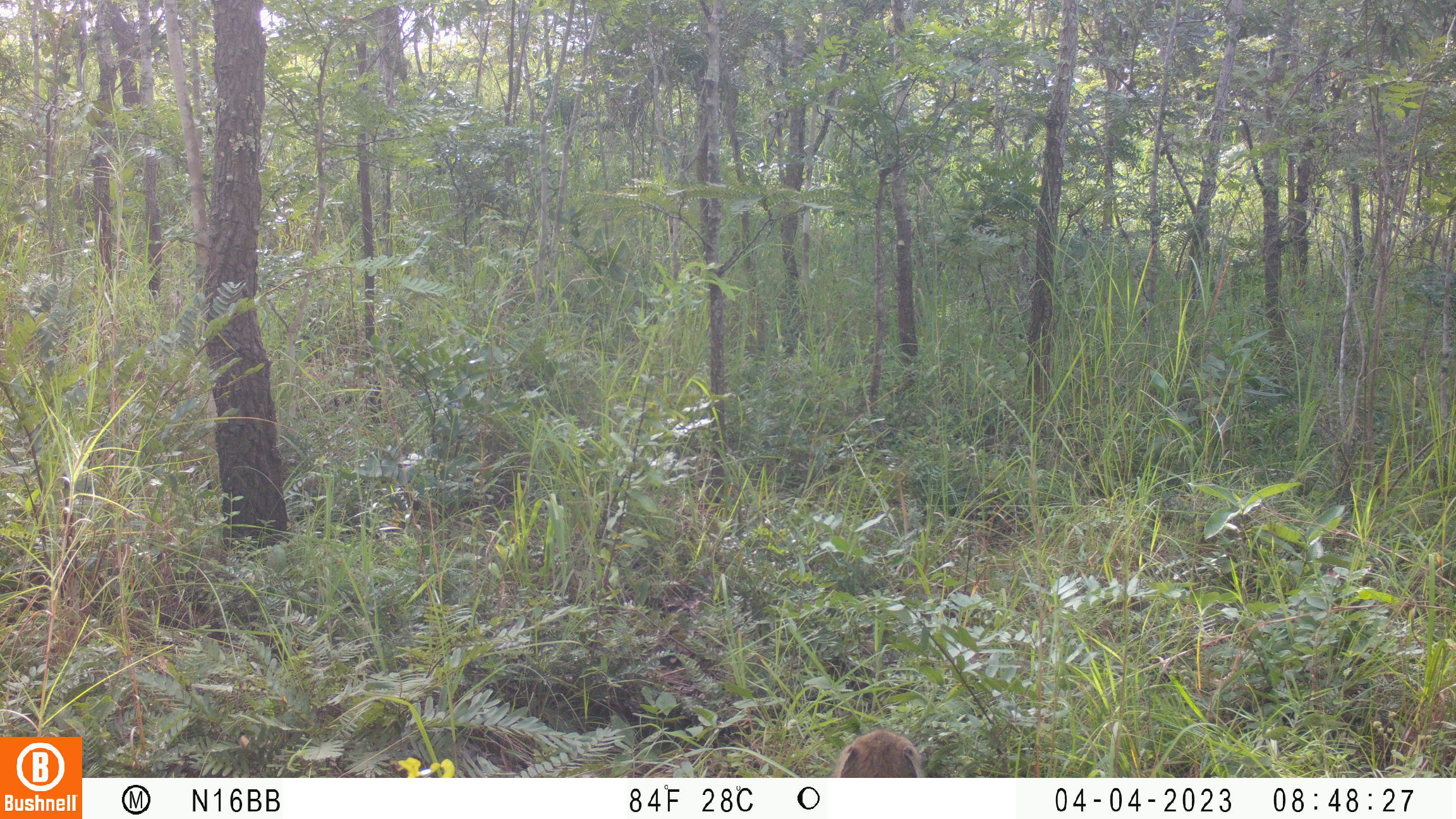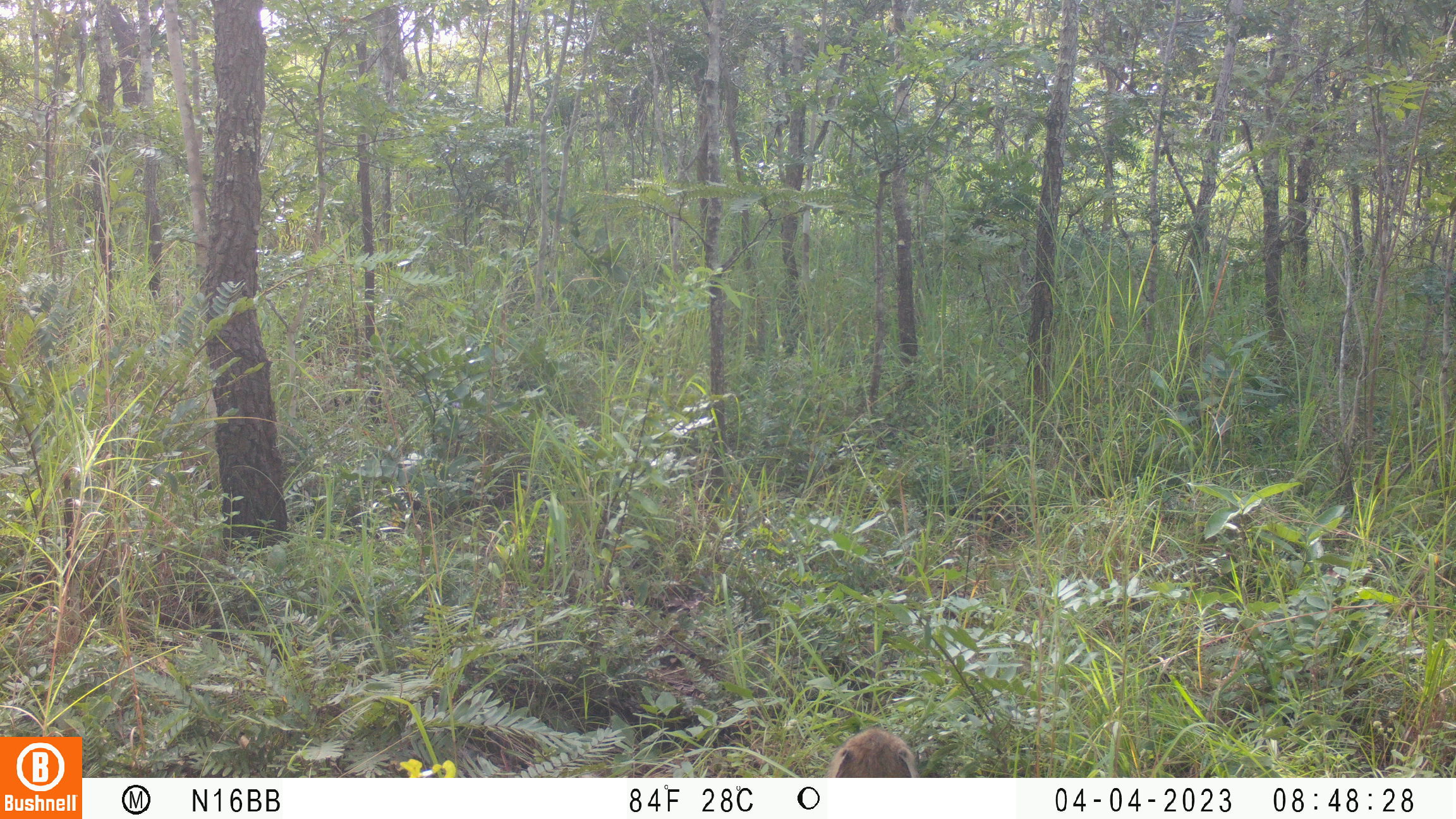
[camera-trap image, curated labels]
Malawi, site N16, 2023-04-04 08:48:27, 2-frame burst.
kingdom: Animalia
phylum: Chordata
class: Mammalia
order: Primates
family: Cercopithecidae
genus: Papio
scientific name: Papio cynocephalus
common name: yellow baboon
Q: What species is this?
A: Yellow baboon (Papio cynocephalus).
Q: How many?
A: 1.